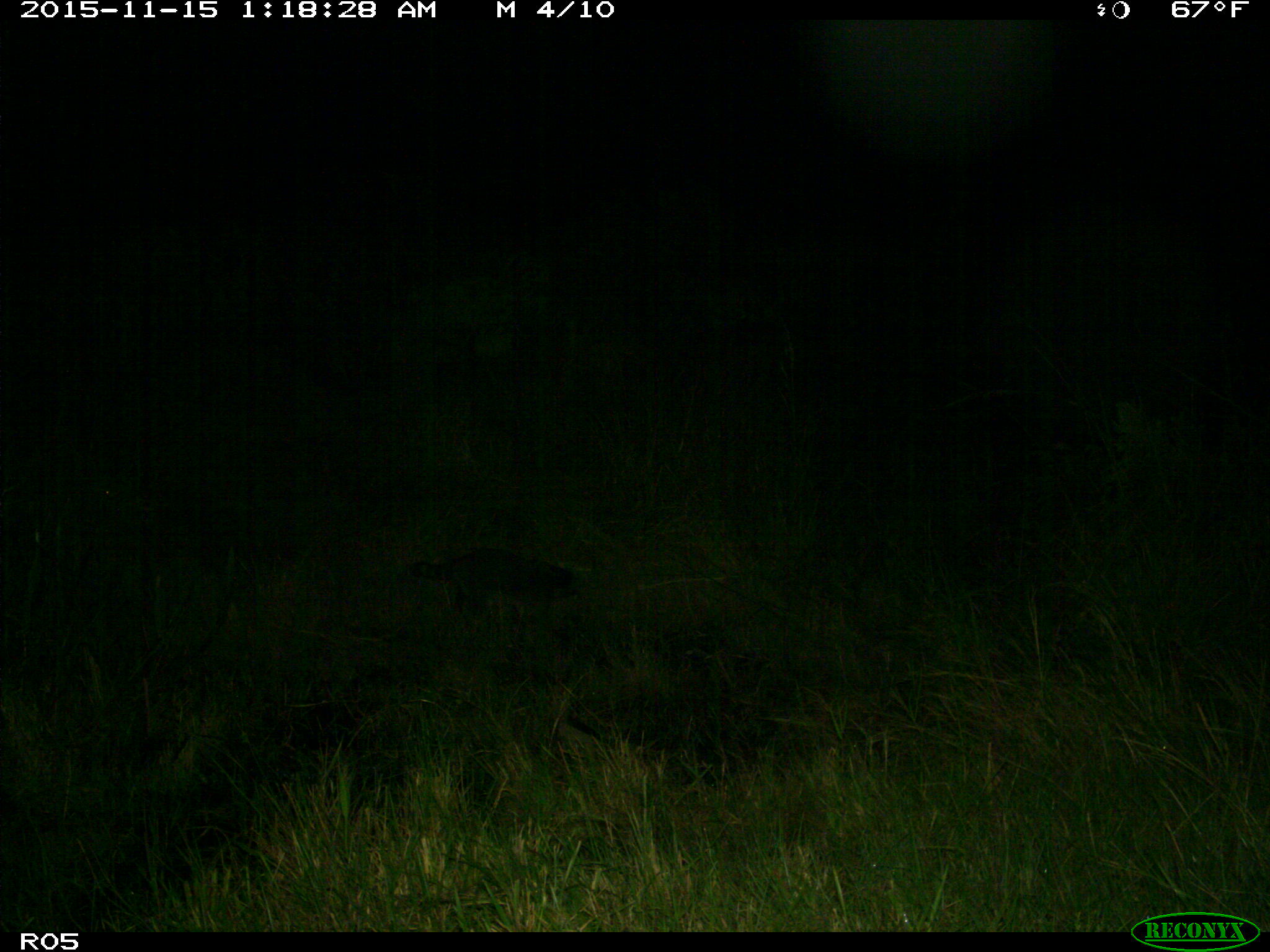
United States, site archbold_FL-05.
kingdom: Animalia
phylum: Chordata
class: Mammalia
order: Carnivora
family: Procyonidae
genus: Procyon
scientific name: Procyon lotor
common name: common raccoon